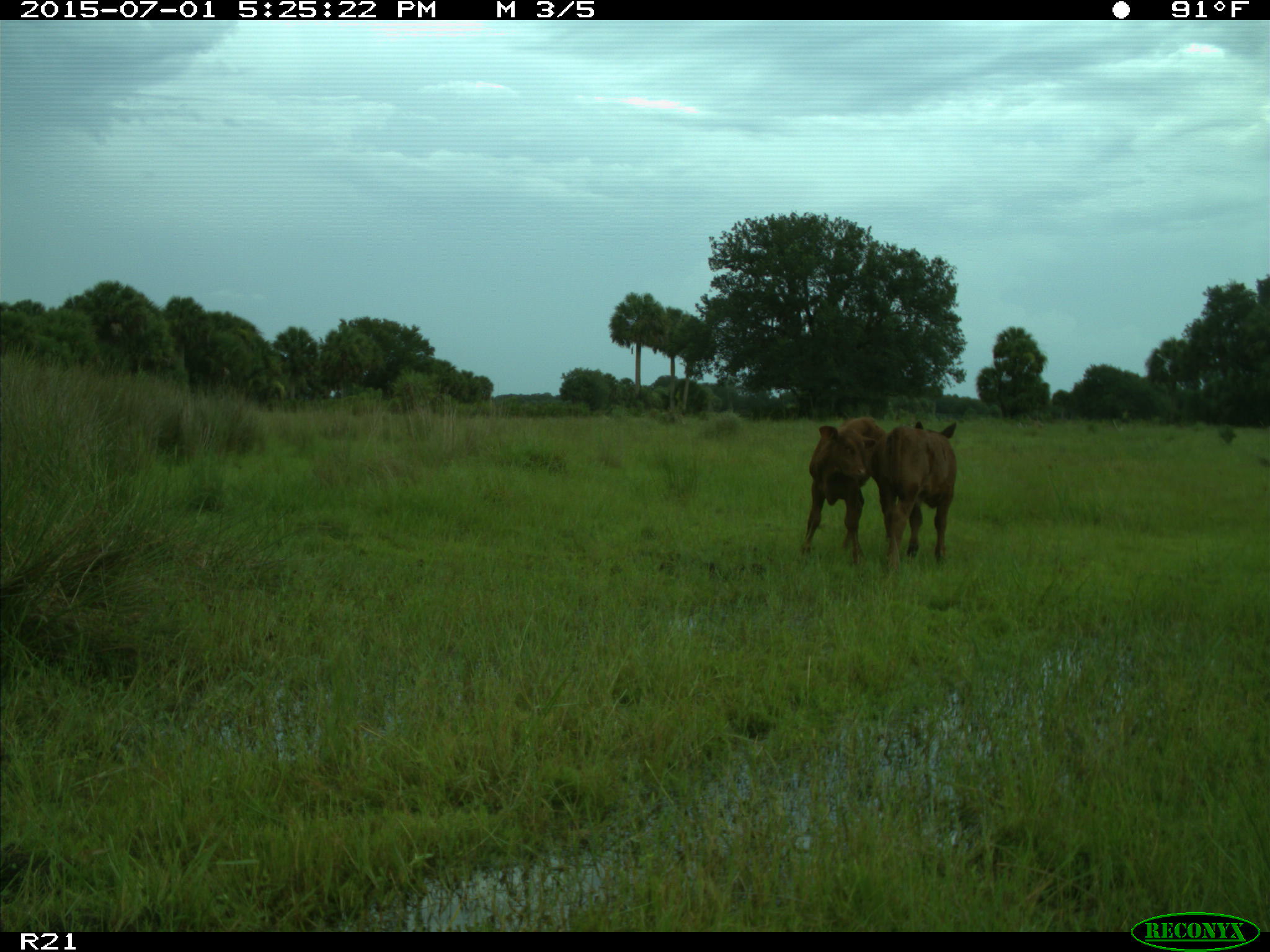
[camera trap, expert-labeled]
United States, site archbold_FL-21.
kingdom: Animalia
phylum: Chordata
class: Mammalia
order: Artiodactyla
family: Bovidae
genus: Bos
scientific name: Bos taurus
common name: domestic cow